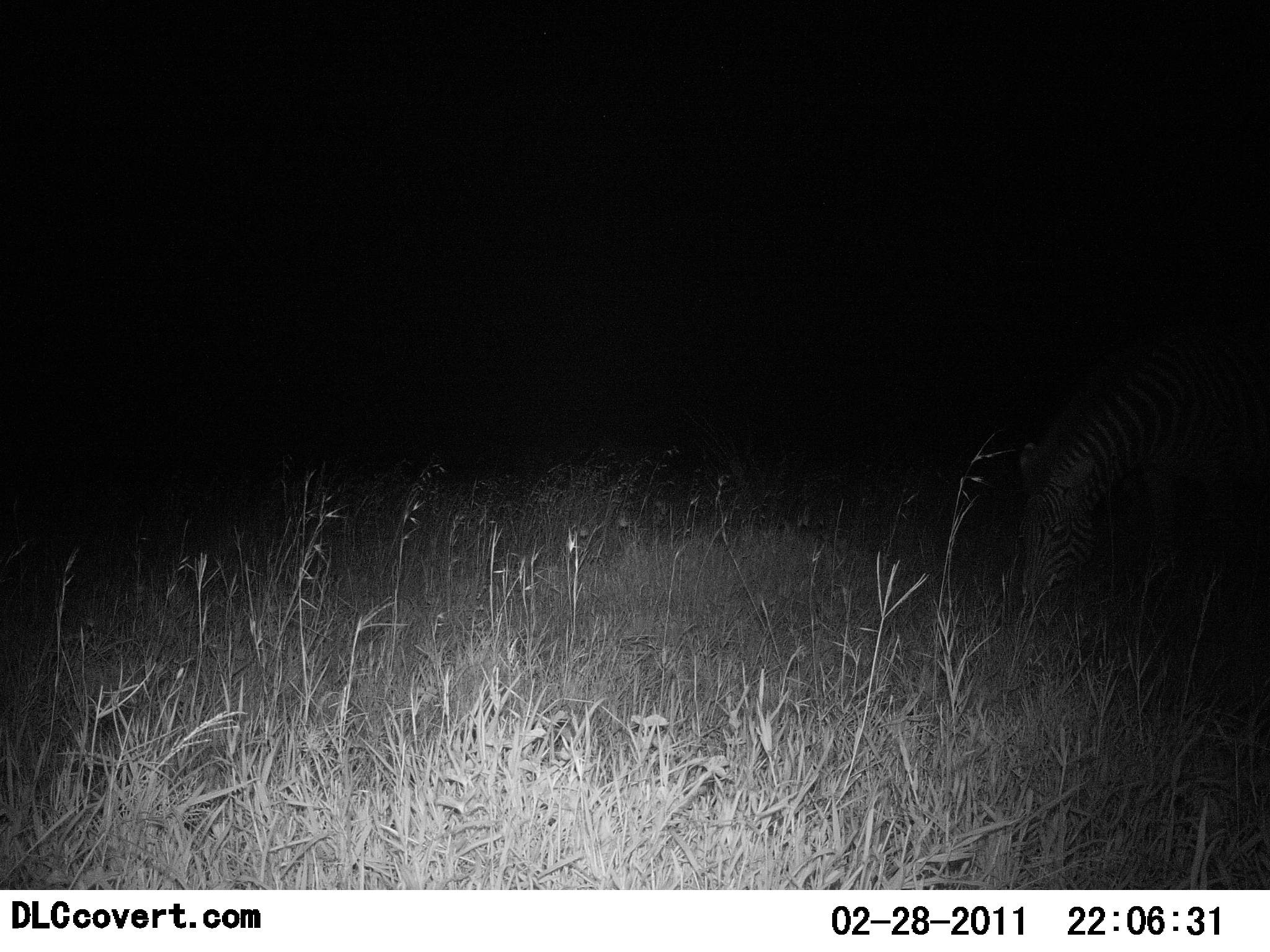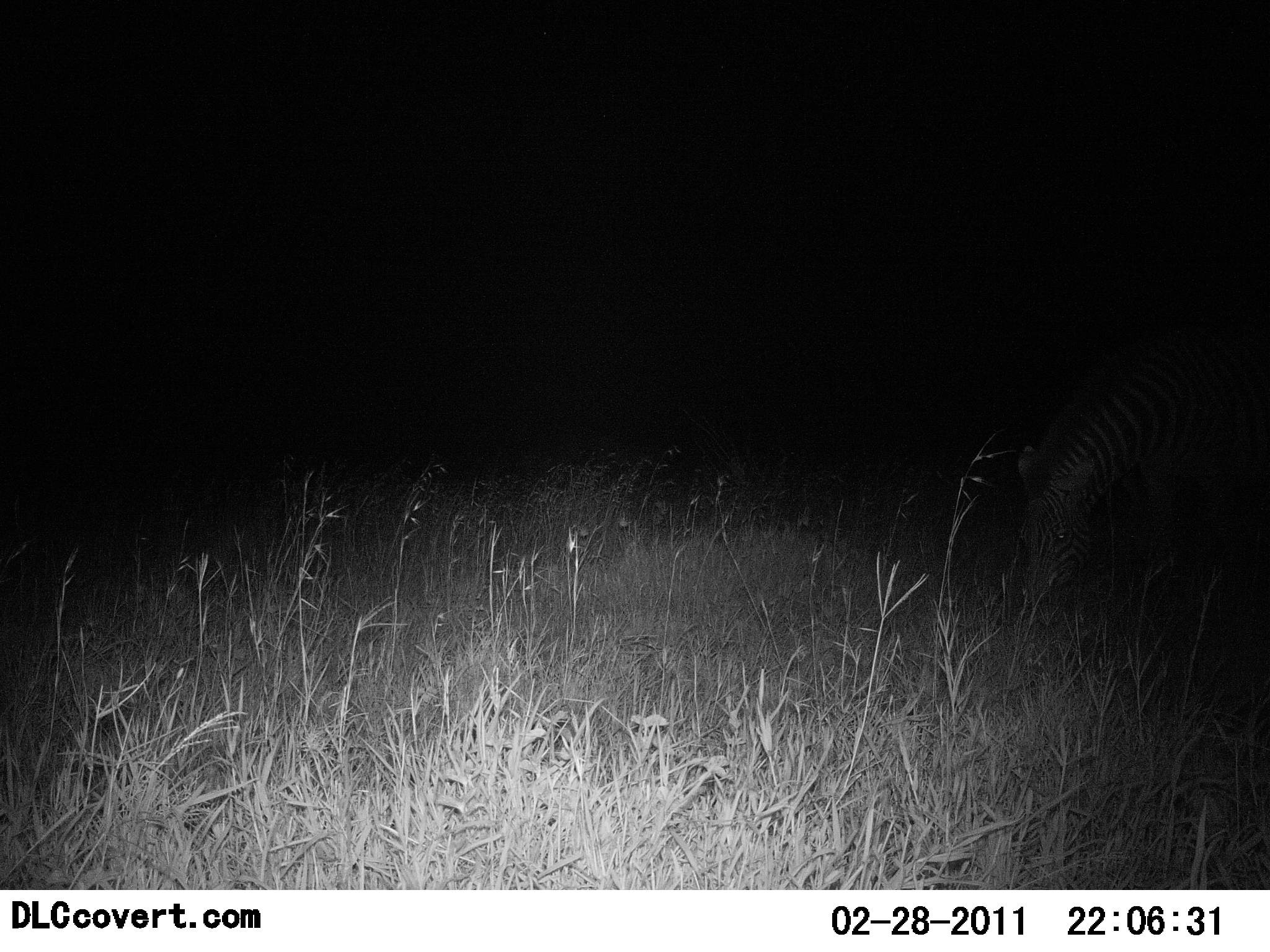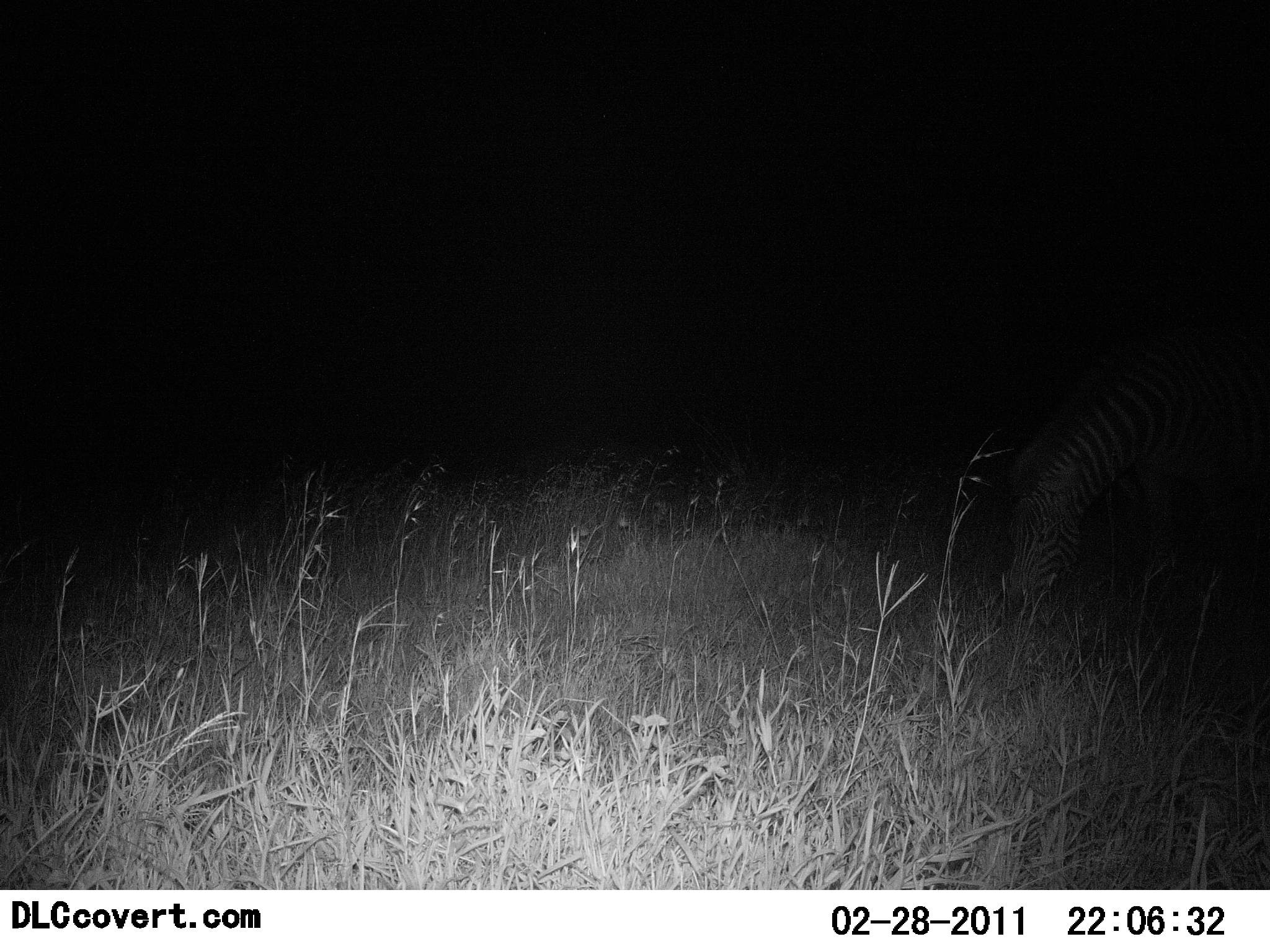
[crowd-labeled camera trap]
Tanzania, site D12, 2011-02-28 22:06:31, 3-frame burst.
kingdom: Animalia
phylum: Chordata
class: Mammalia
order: Perissodactyla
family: Equidae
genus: Equus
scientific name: Equus quagga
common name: plains zebra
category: zebra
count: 1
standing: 18%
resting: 0%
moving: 0%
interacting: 0%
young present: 0%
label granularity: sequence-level